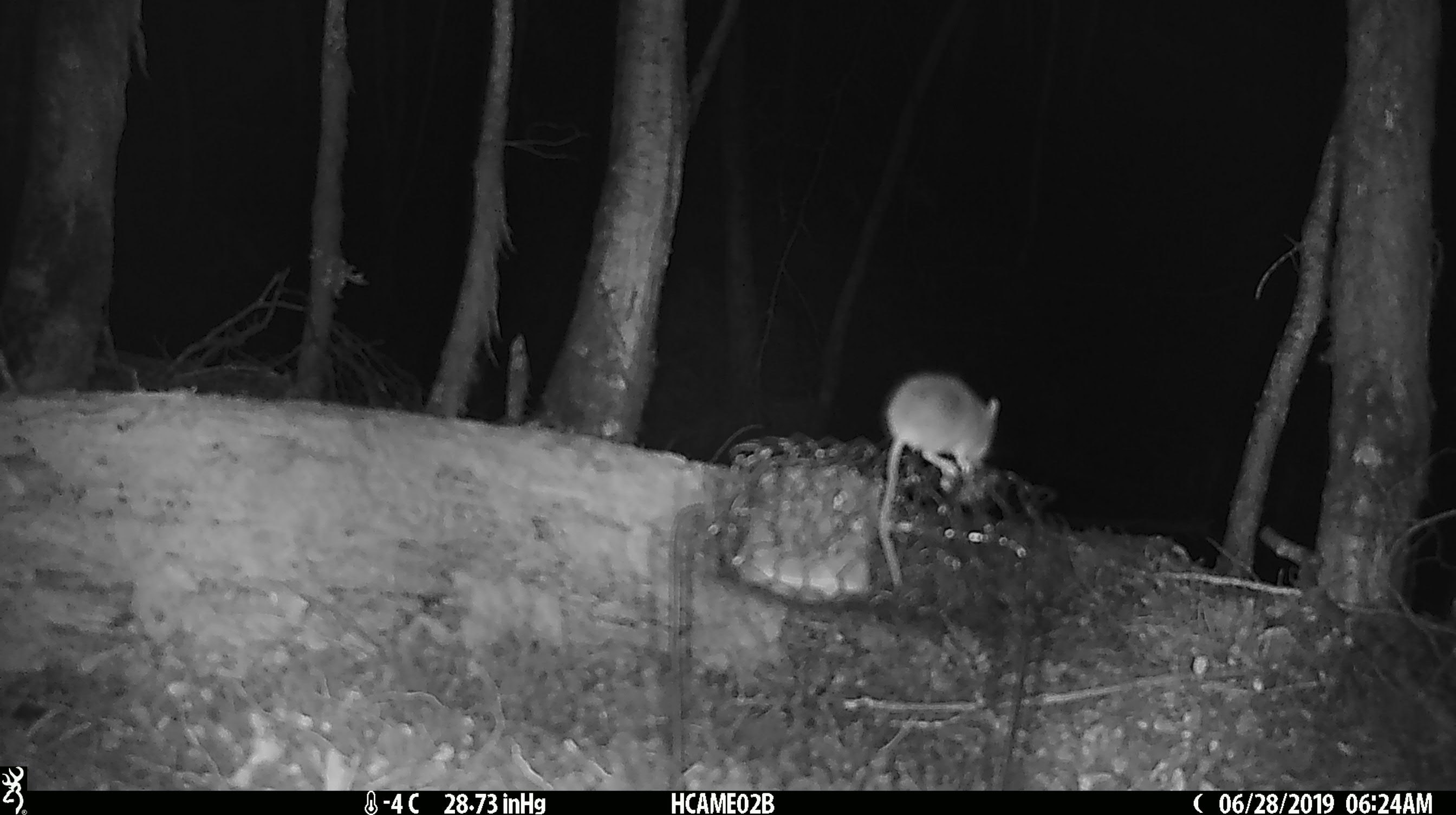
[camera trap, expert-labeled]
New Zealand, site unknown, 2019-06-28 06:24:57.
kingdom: Animalia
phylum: Chordata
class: Mammalia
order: Rodentia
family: Muridae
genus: Mus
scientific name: Mus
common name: mouse